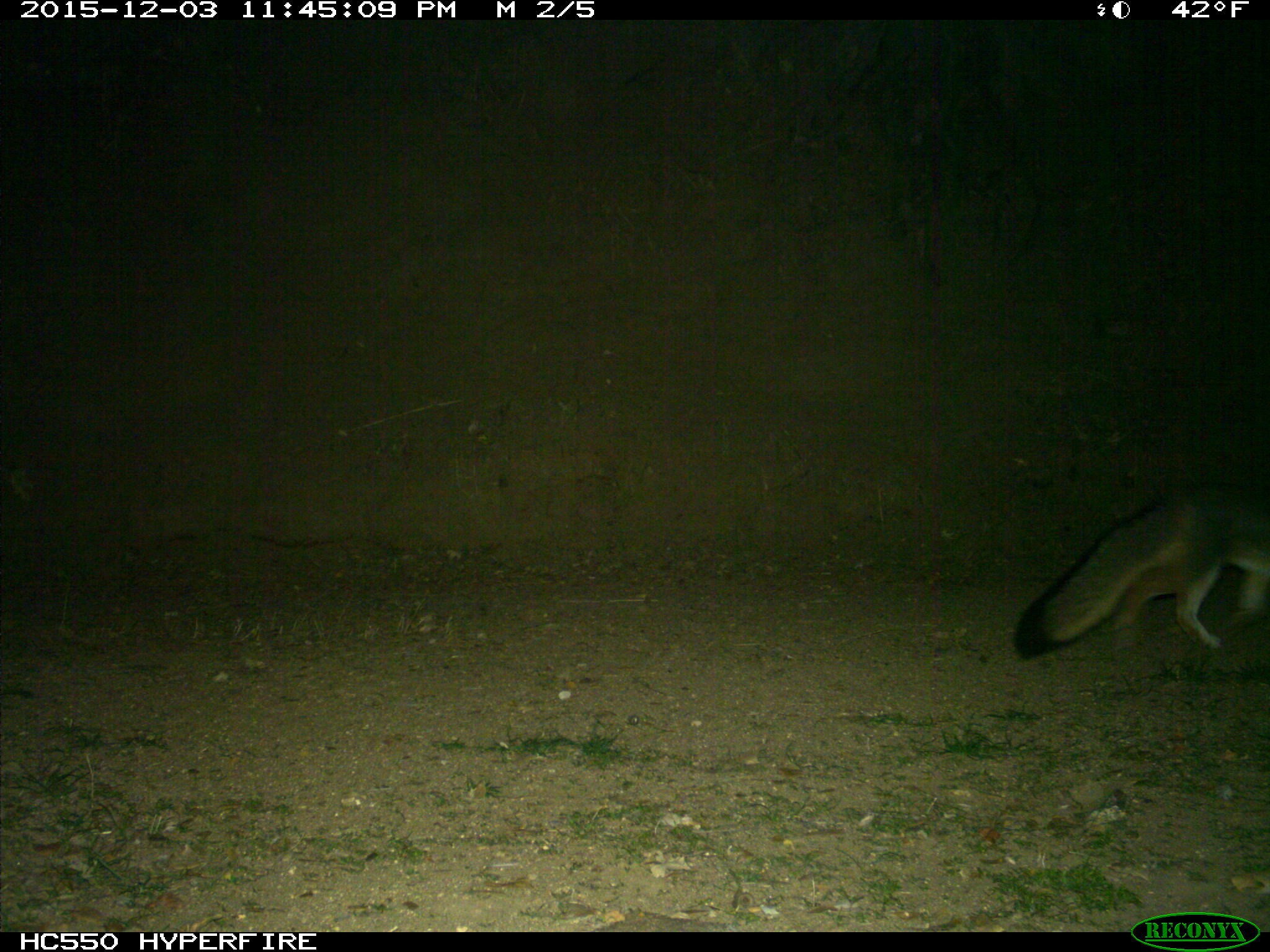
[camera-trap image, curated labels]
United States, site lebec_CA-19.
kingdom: Animalia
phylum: Chordata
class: Mammalia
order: Carnivora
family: Canidae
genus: Urocyon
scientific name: Urocyon cinereoargenteus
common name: gray fox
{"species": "Urocyon cinereoargenteus (gray fox)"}